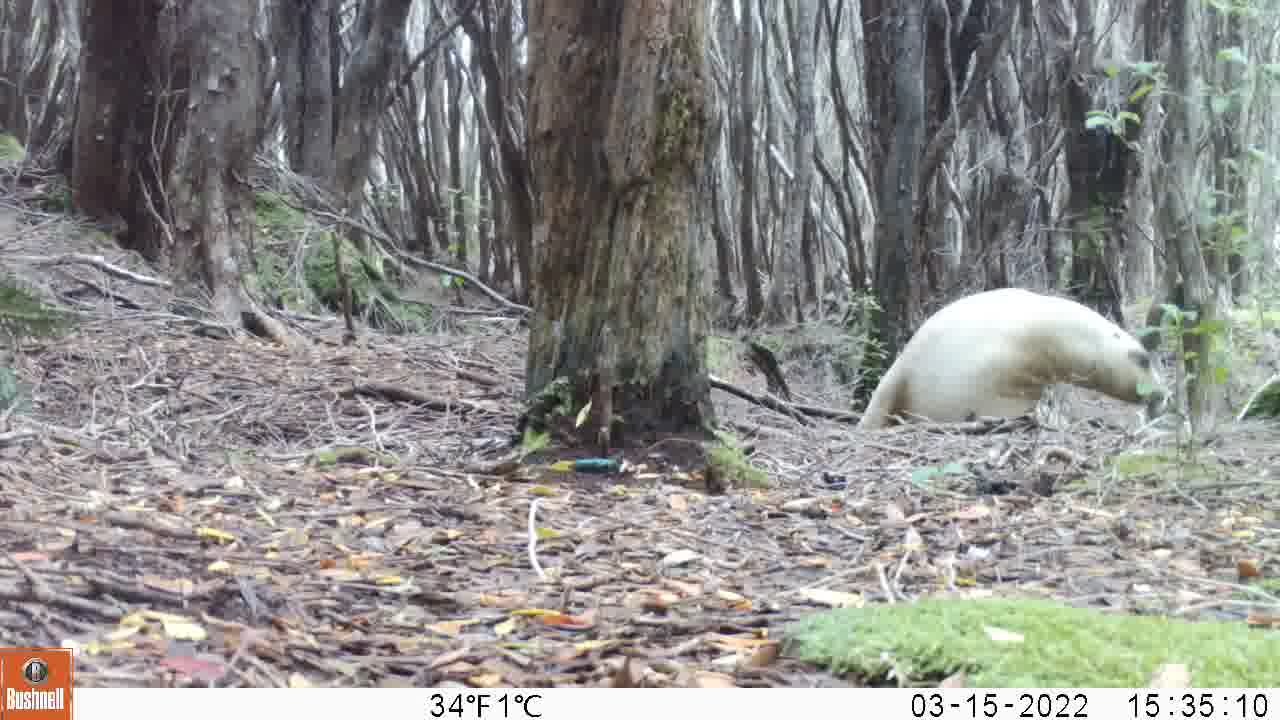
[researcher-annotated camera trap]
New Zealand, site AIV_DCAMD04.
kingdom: Animalia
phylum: Chordata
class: Mammalia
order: Carnivora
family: Otariidae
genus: Phocarctos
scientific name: Phocarctos hookeri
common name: new zealand sea lion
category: sealion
Sealion (new zealand sea lion) (Phocarctos hookeri).